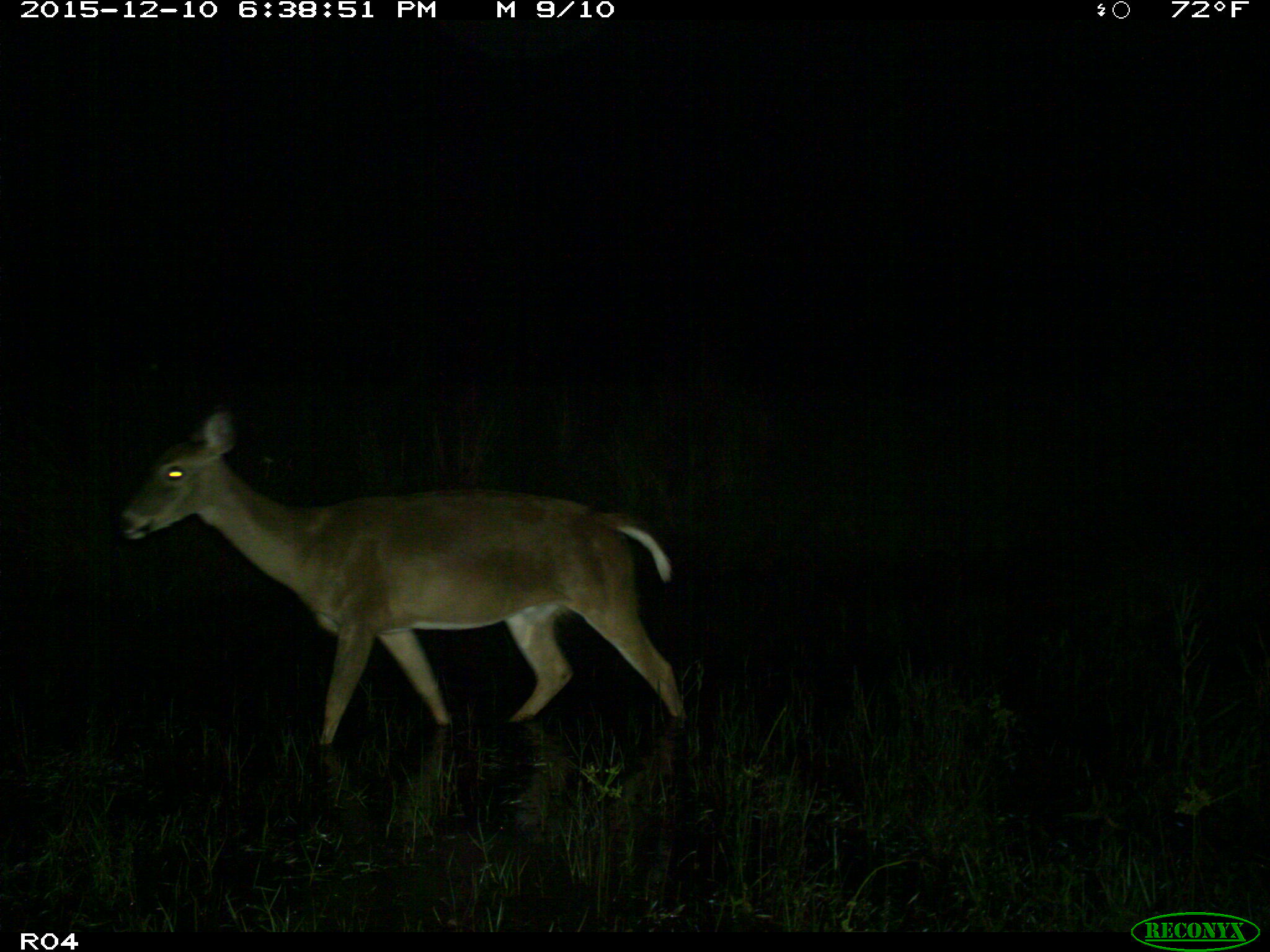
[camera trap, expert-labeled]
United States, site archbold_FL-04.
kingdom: Animalia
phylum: Chordata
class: Mammalia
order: Artiodactyla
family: Cervidae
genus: Odocoileus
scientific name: Odocoileus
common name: deer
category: unidentified deer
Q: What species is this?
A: Unidentified deer (deer) (Odocoileus).